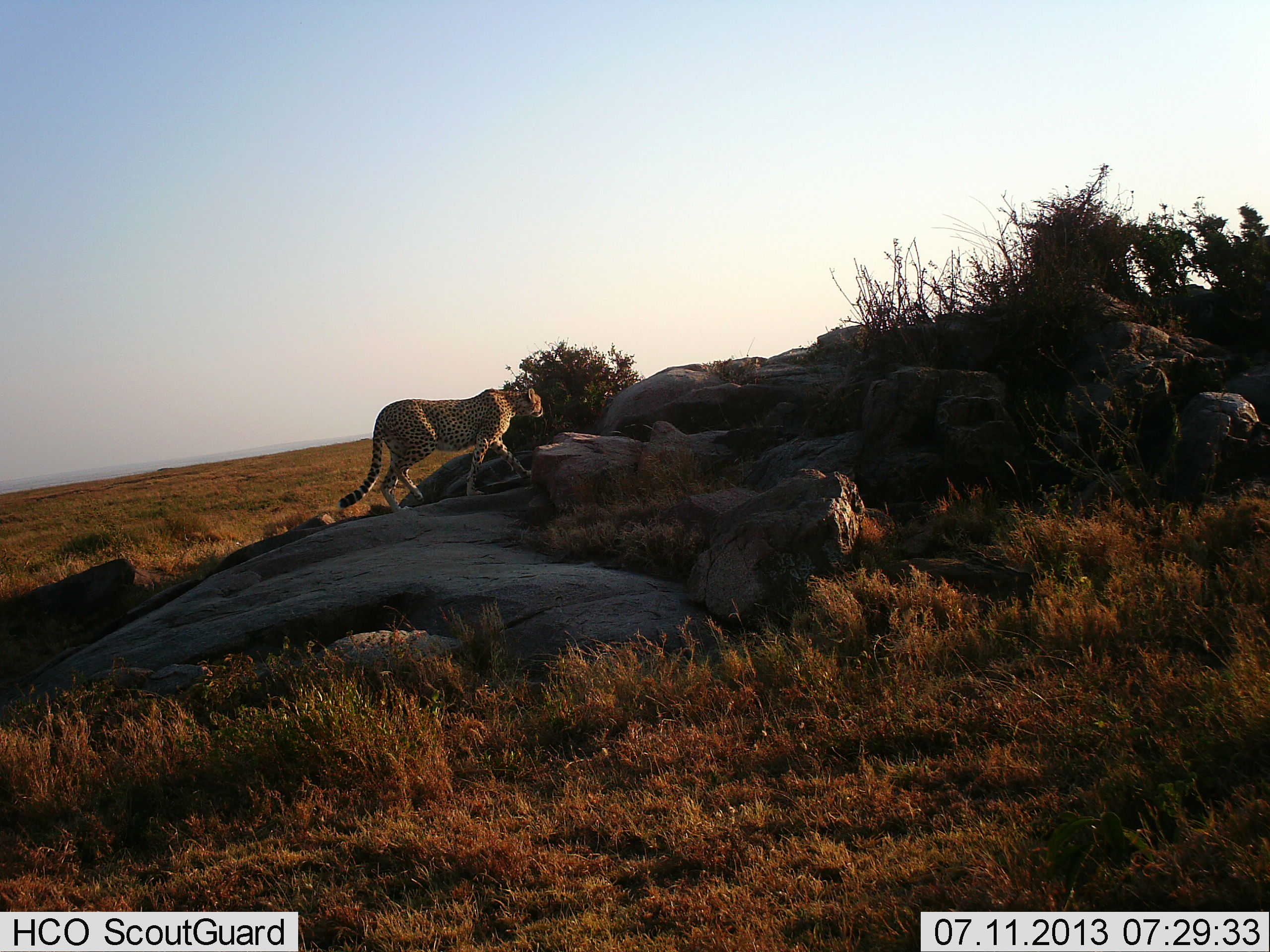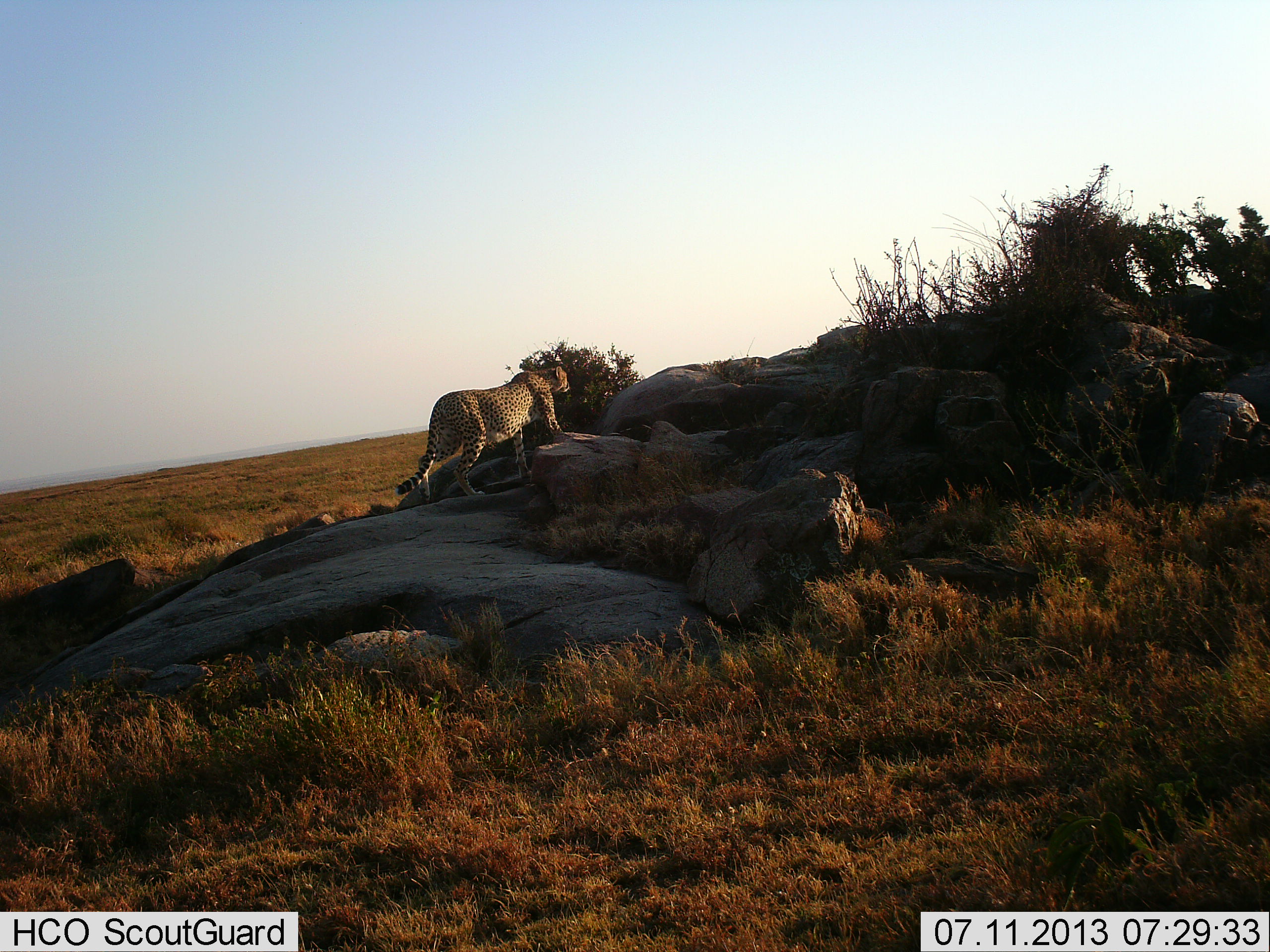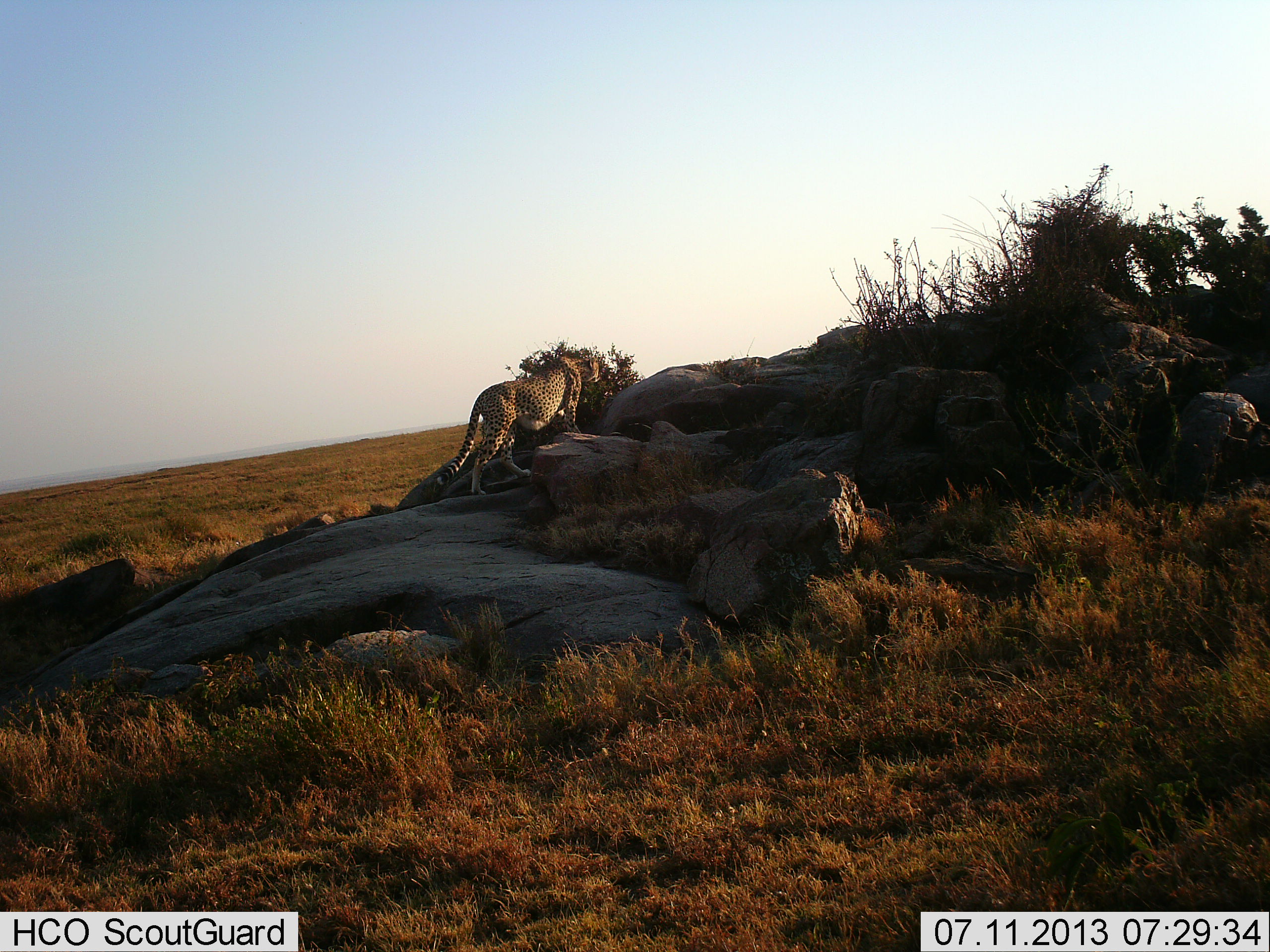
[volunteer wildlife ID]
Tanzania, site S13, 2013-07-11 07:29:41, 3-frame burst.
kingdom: Animalia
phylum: Chordata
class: Mammalia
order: Carnivora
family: Felidae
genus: Acinonyx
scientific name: Acinonyx jubatus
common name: cheetah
Cheetah (Acinonyx jubatus), count 1. Behavior (volunteer vote fractions): standing 0%, resting 0%, moving 100%, interacting 0%. Young present (vote fraction): 0%. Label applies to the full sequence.